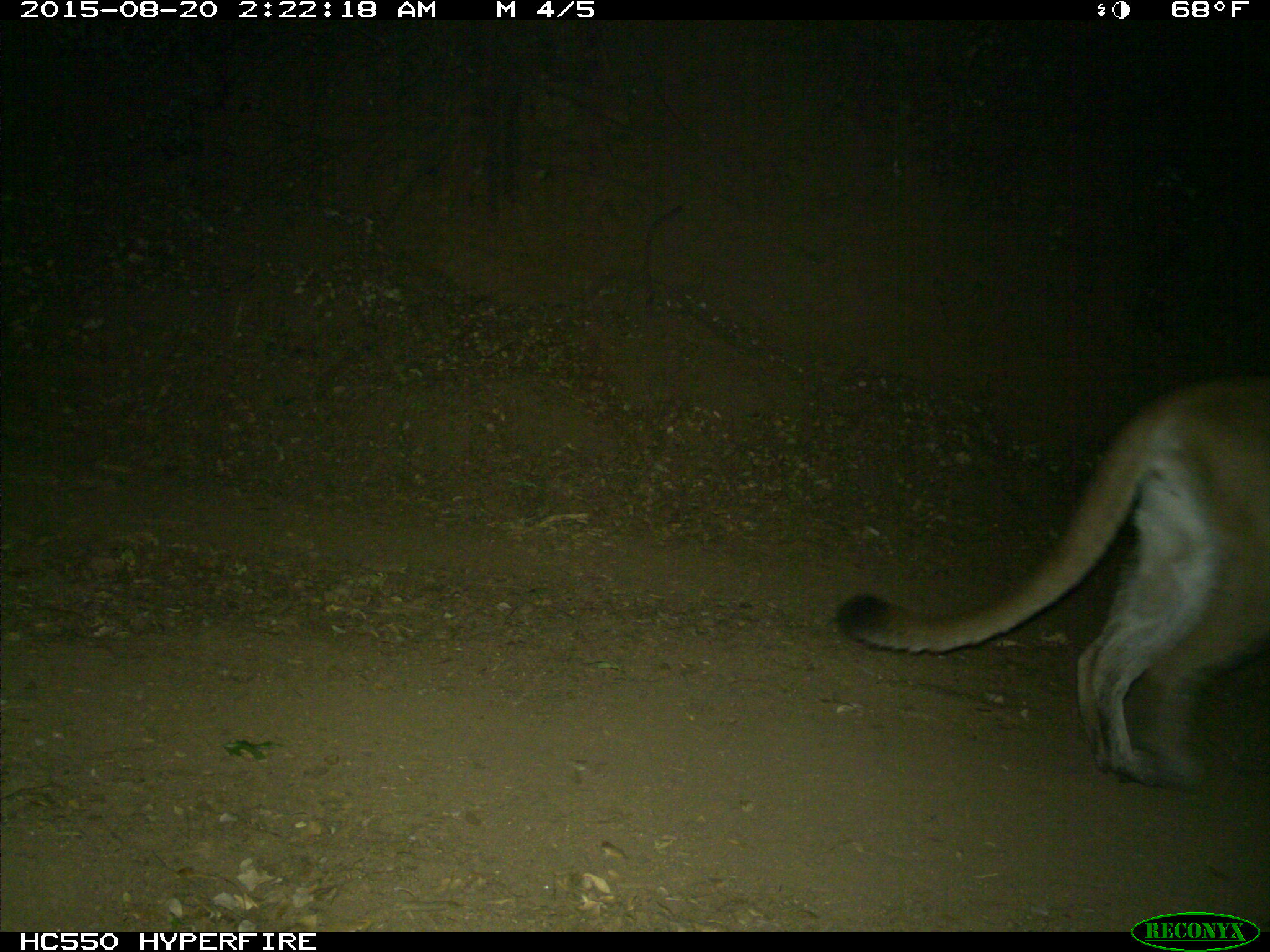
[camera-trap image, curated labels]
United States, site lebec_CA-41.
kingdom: Animalia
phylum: Chordata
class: Mammalia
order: Carnivora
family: Felidae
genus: Puma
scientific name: Puma concolor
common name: mountain lion